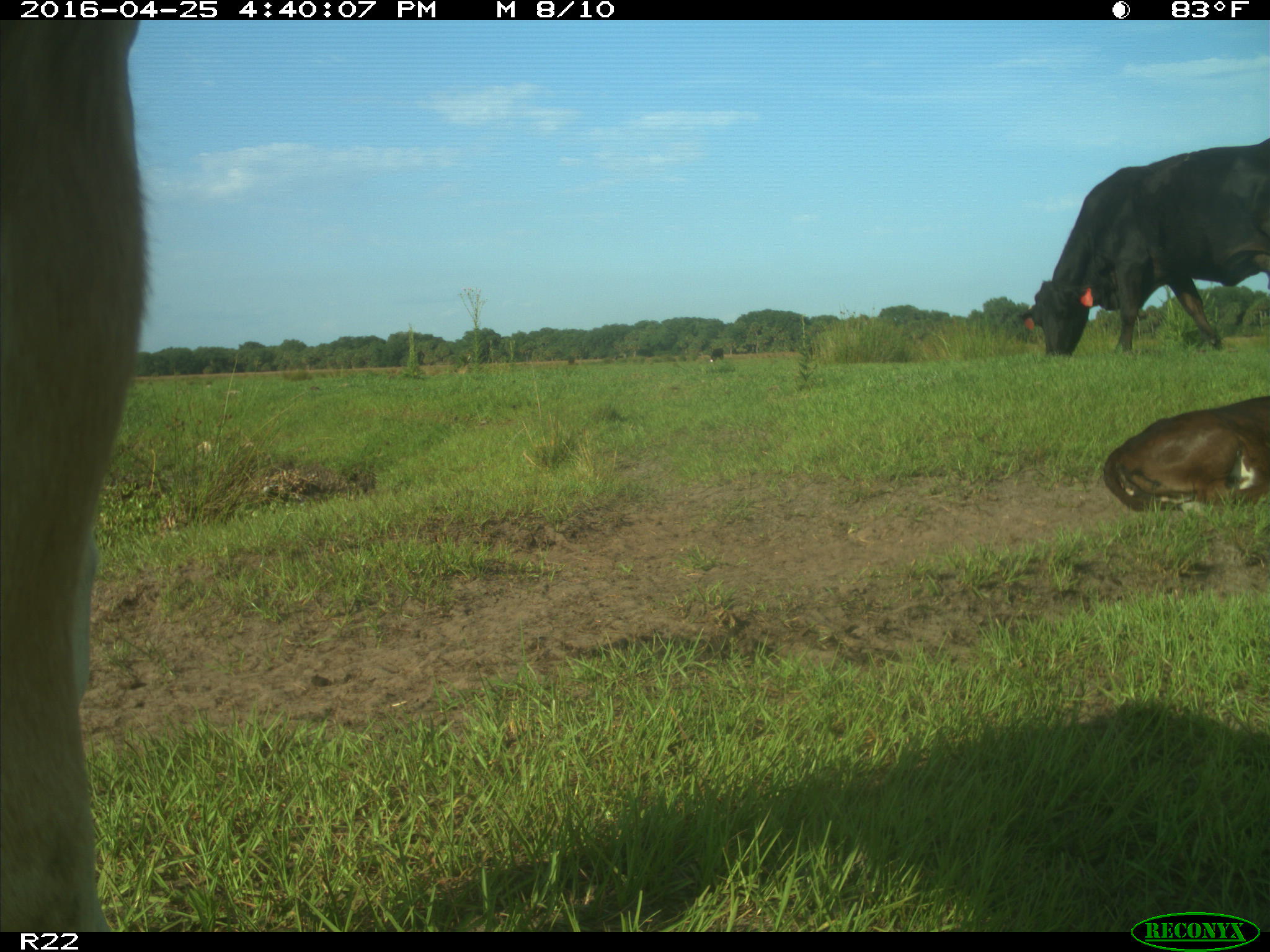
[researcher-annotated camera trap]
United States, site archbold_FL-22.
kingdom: Animalia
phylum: Chordata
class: Mammalia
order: Artiodactyla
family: Bovidae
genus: Bos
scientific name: Bos taurus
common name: domestic cow